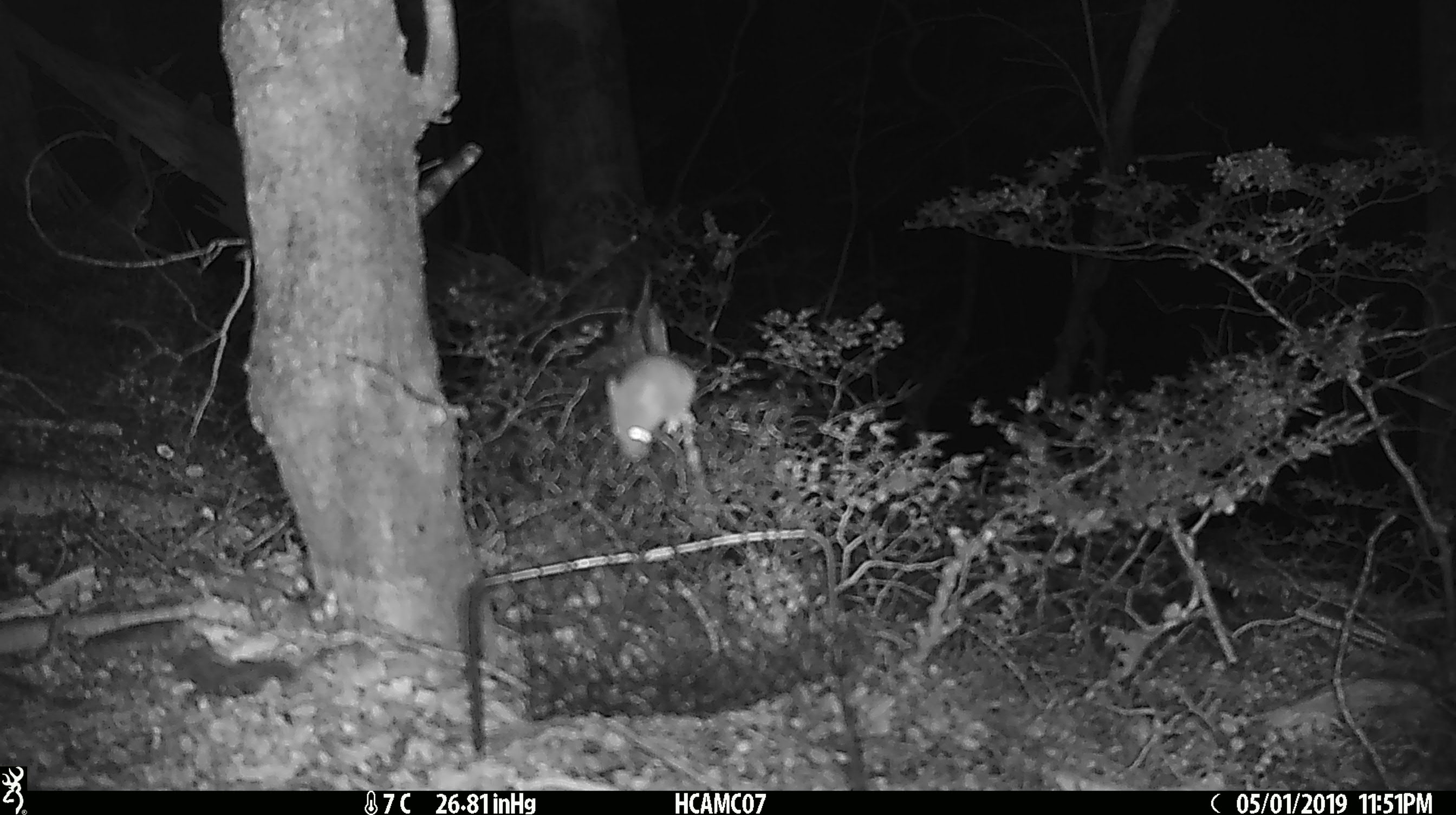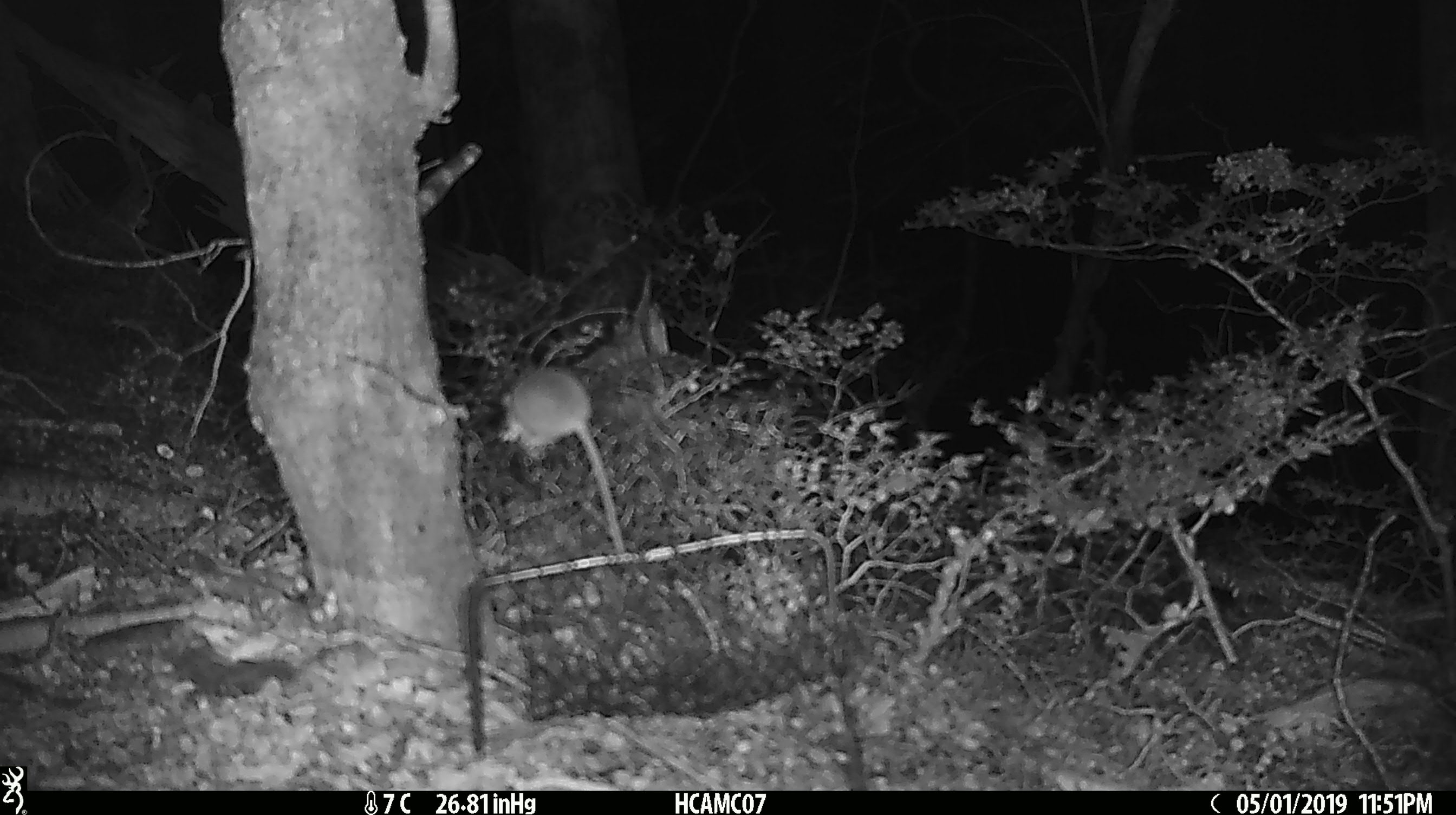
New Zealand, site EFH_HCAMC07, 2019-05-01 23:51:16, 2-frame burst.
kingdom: Animalia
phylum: Chordata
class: Mammalia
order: Rodentia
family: Muridae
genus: Mus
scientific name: Mus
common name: mouse